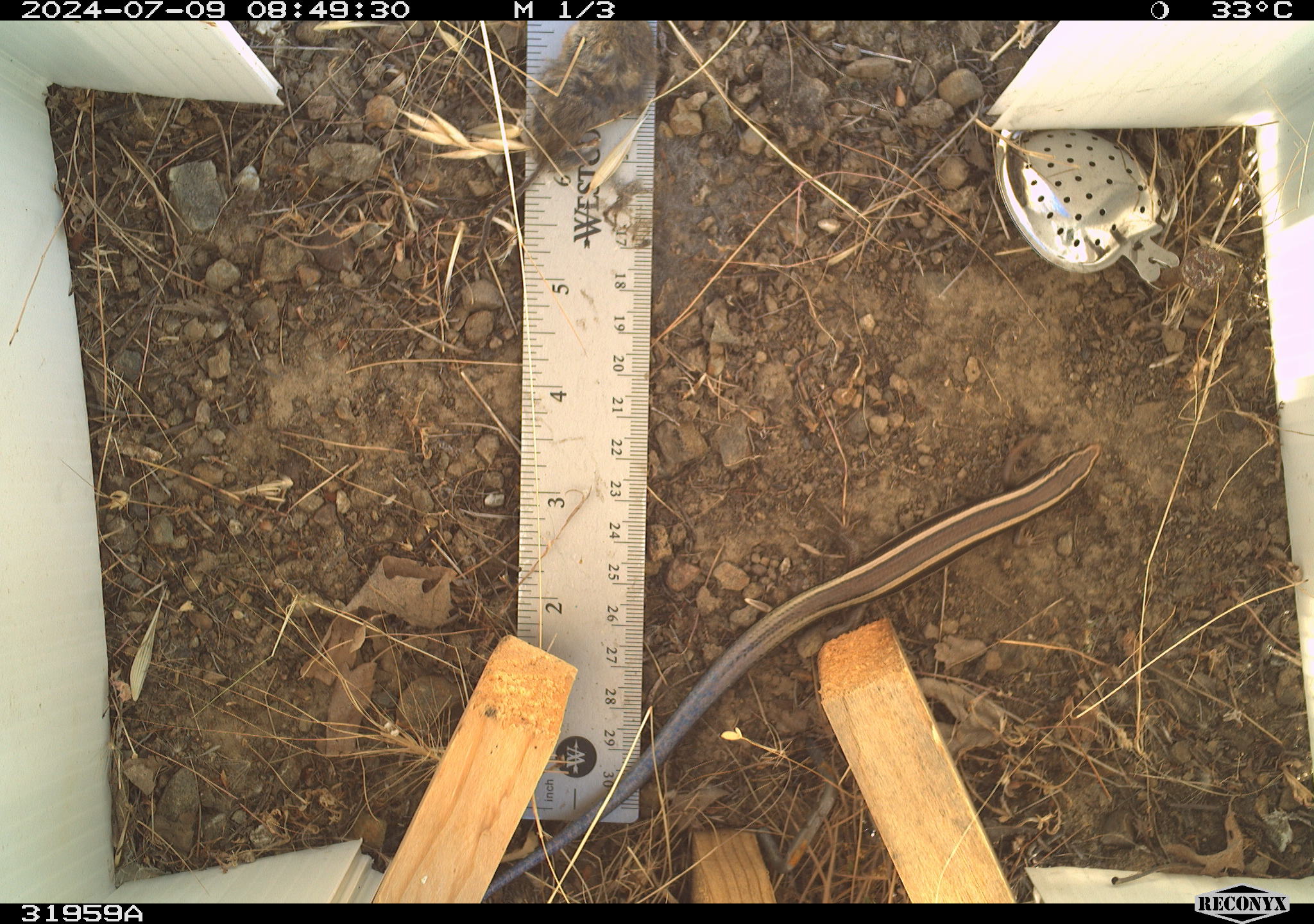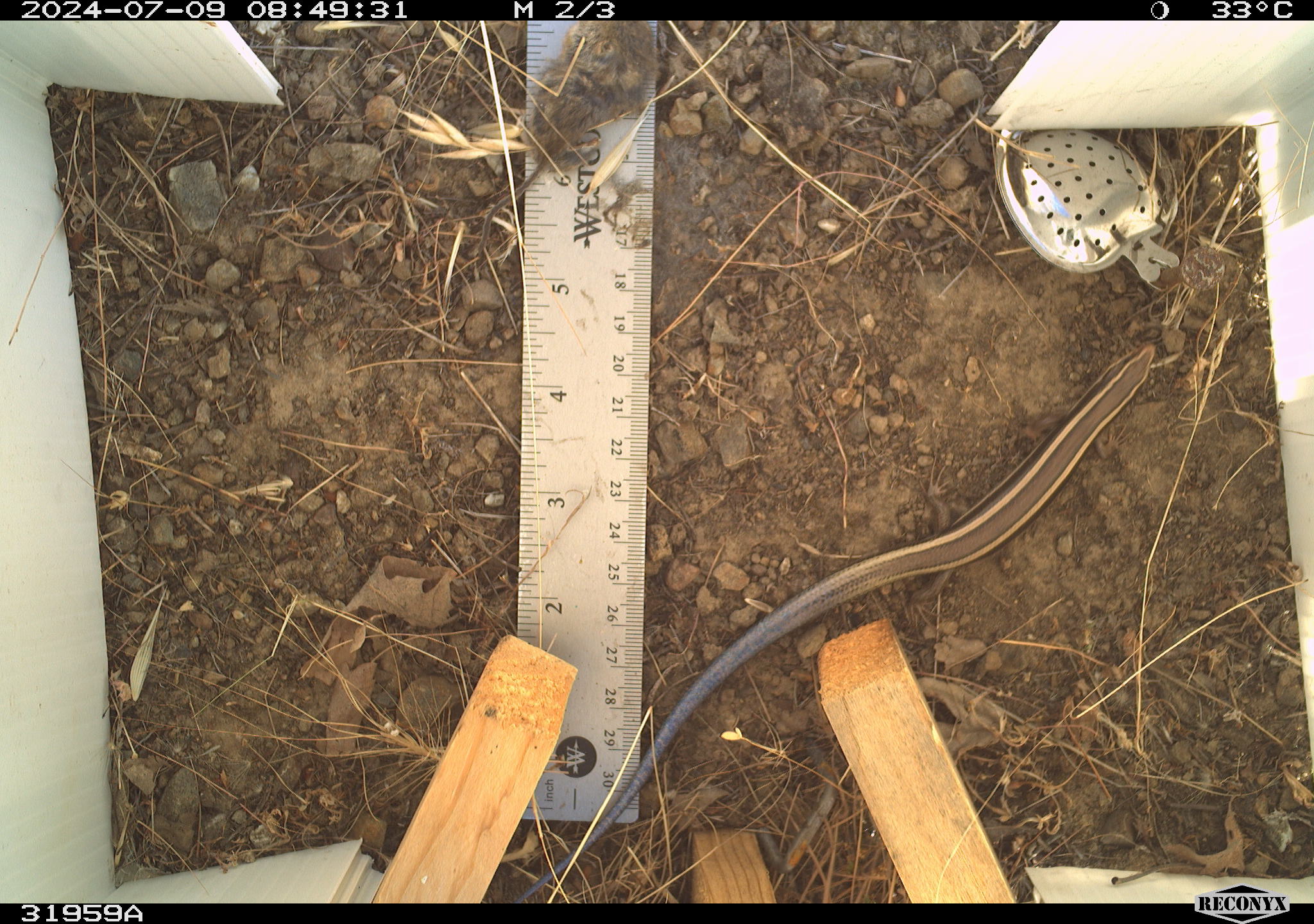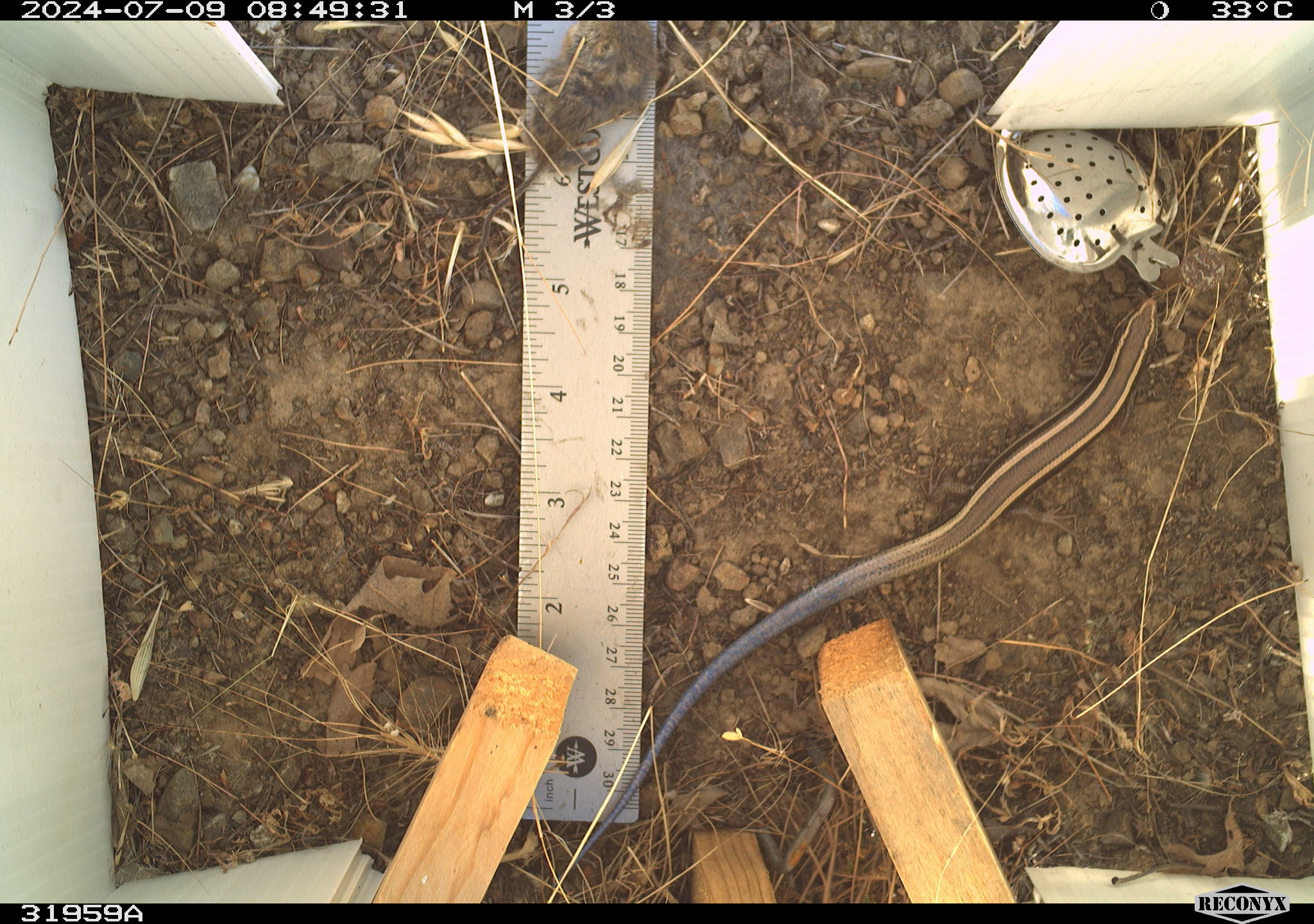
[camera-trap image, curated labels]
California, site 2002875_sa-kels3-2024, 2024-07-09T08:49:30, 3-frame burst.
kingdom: Animalia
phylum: Chordata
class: Reptilia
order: Squamata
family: Scincidae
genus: Plestiodon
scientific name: Plestiodon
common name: blue-tailed skinks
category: plestiodon species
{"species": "plestiodon species (blue-tailed skinks) (Plestiodon)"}